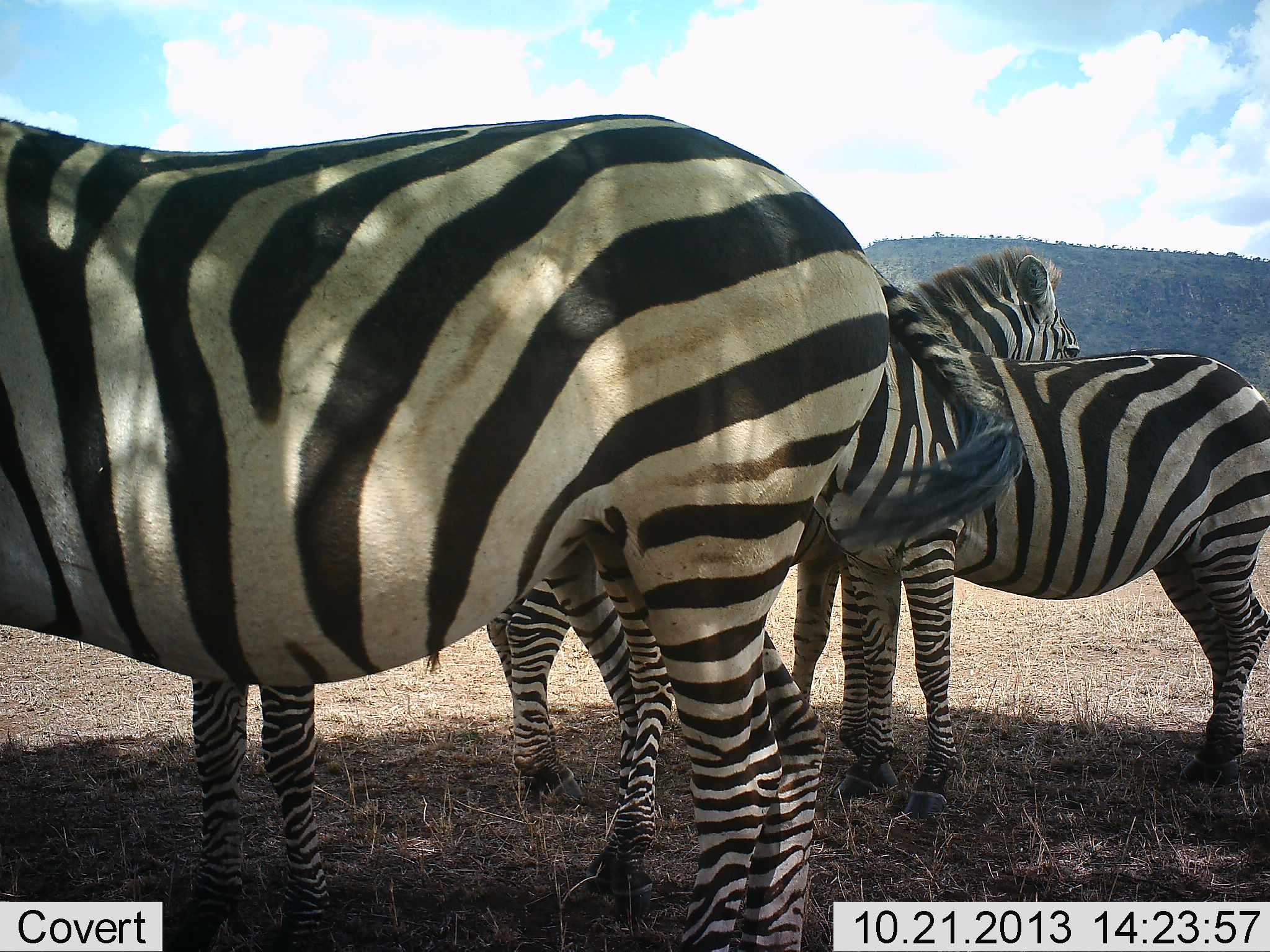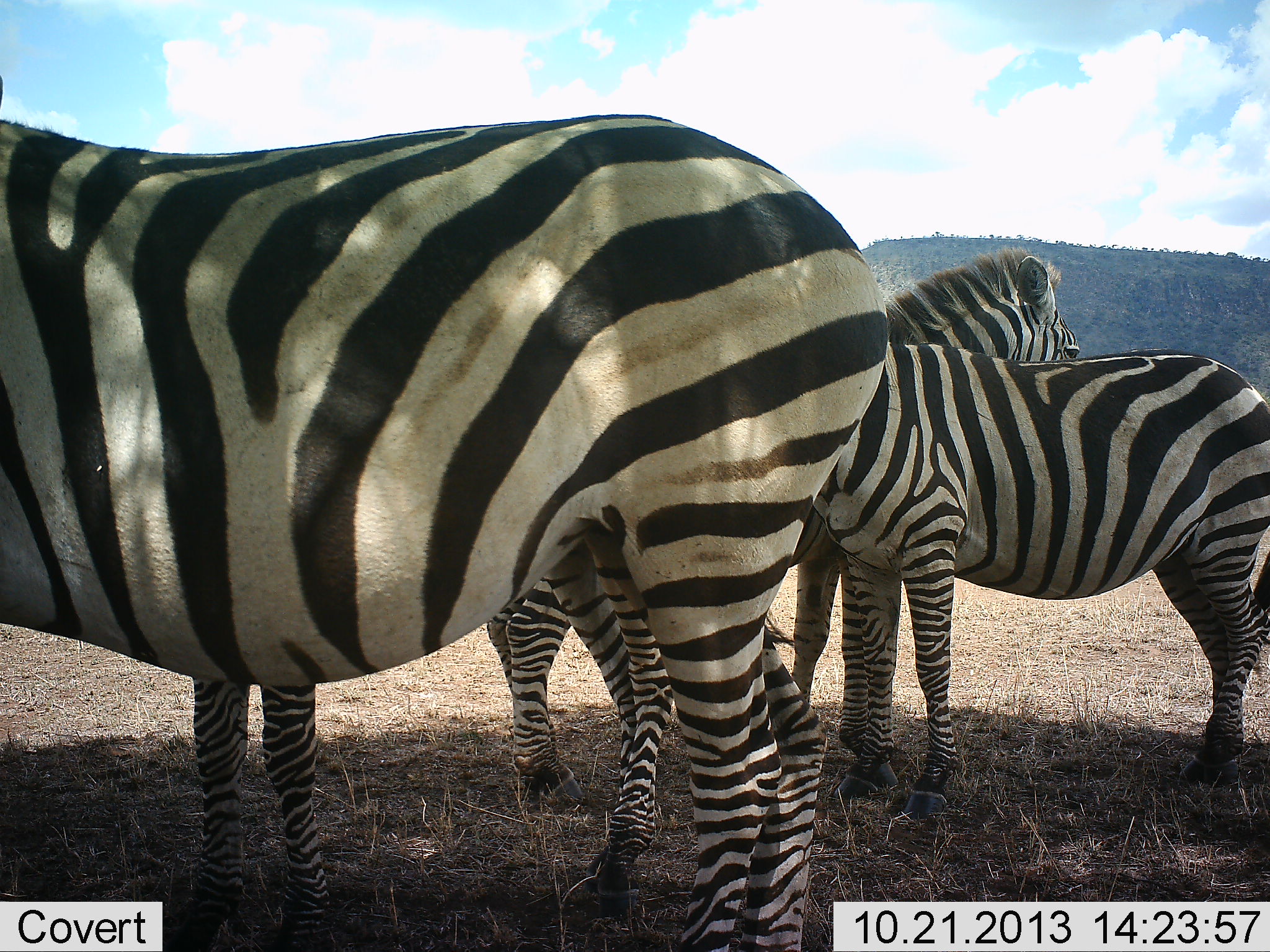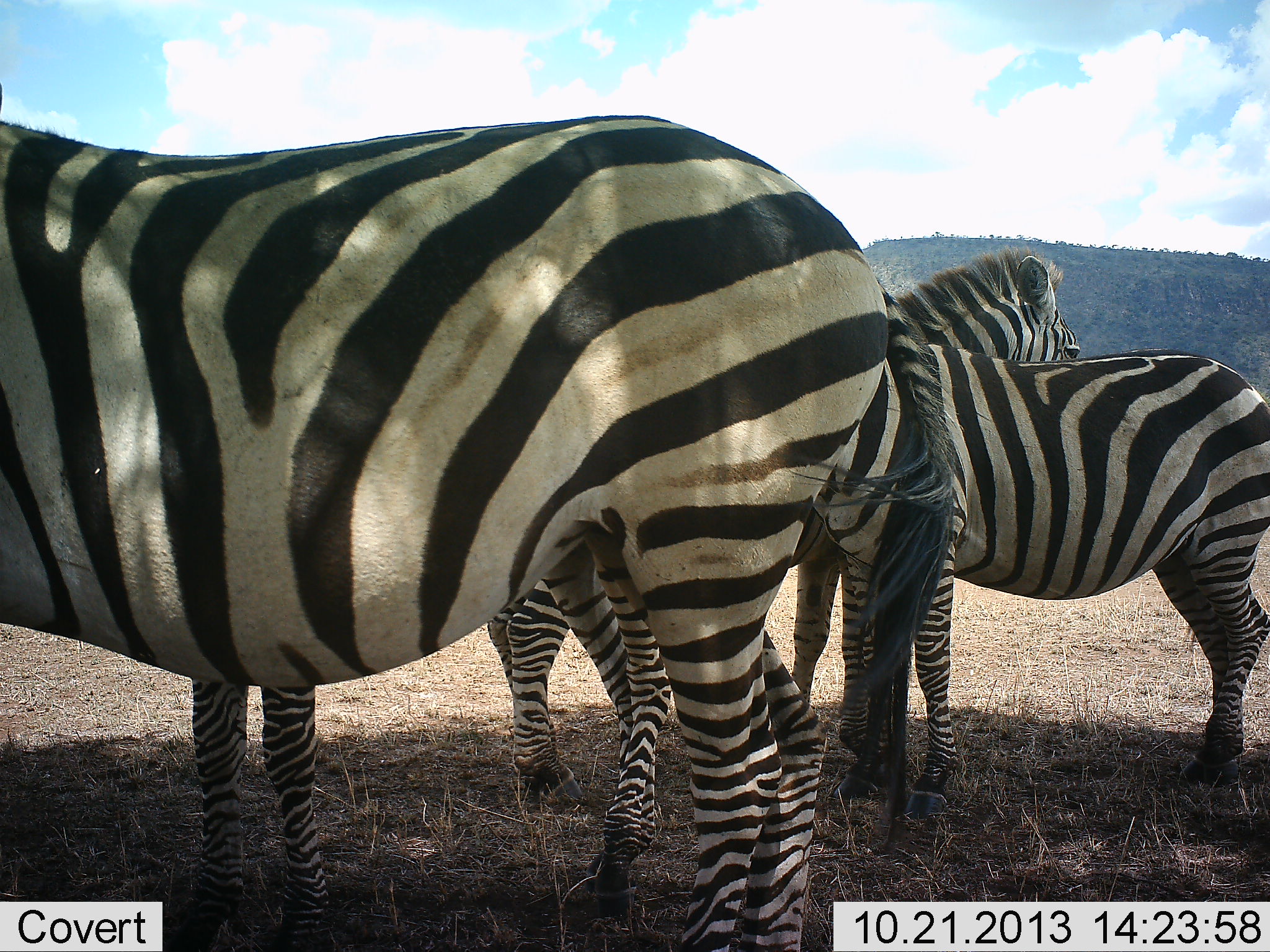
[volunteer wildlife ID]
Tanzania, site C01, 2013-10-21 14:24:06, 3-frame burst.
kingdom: Animalia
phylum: Chordata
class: Mammalia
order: Perissodactyla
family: Equidae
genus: Equus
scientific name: Equus quagga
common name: plains zebra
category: zebra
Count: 4.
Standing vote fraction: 100%.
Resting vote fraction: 30%.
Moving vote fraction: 0%.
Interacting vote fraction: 10%.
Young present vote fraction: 20%.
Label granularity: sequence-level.